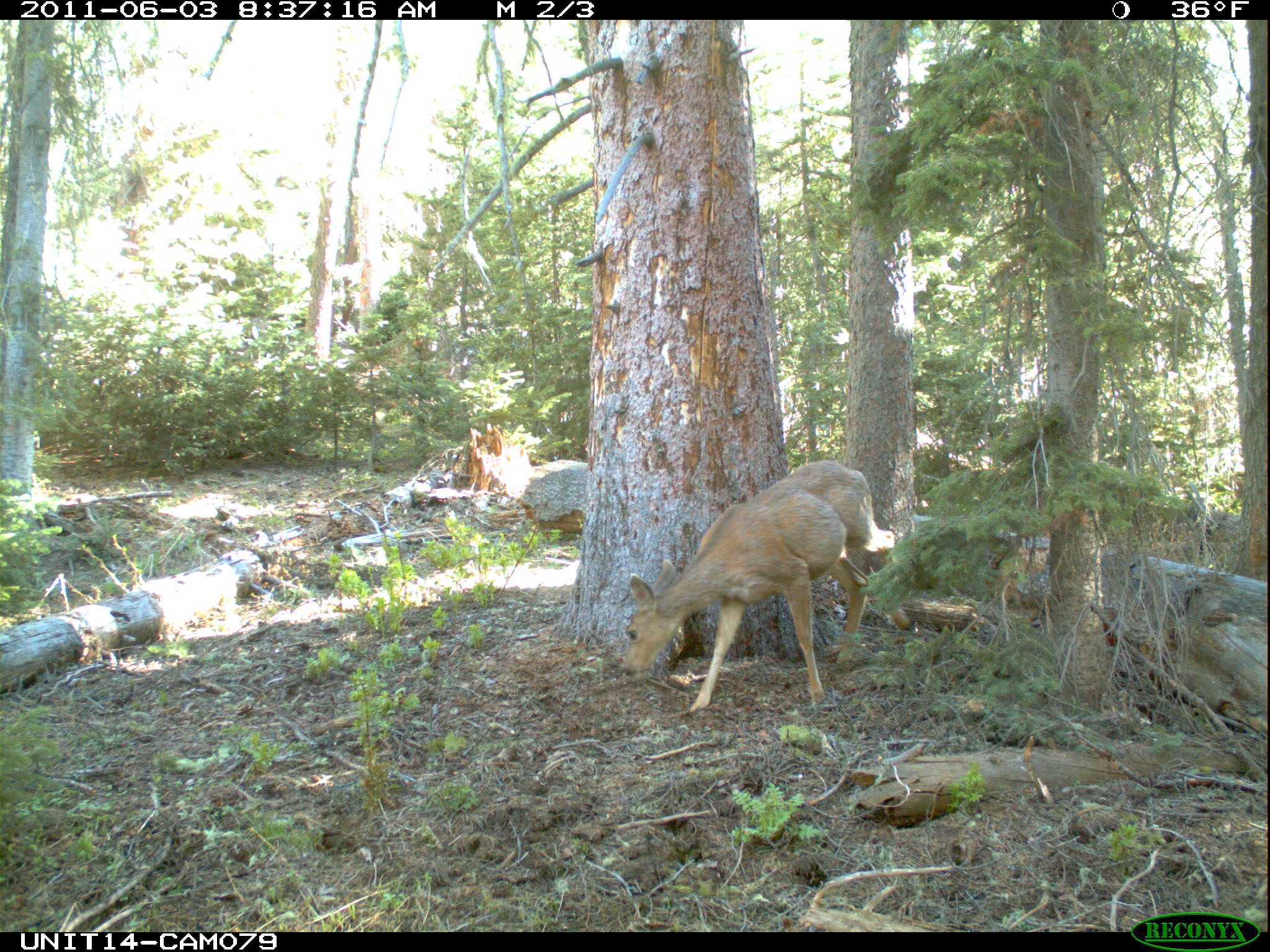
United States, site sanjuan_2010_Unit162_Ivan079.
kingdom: Animalia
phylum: Chordata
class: Mammalia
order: Artiodactyla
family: Cervidae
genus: Odocoileus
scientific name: Odocoileus hemionus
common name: mule deer